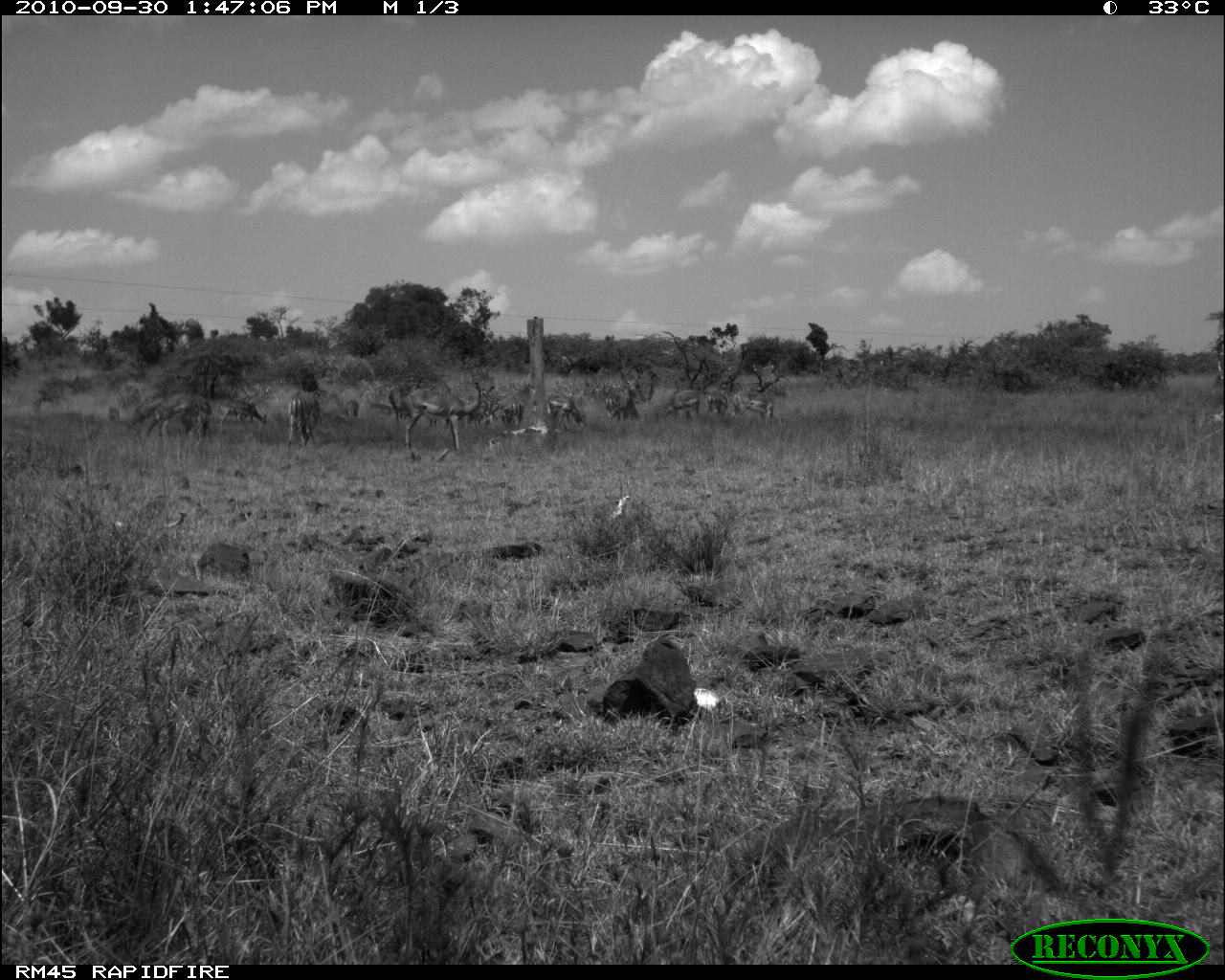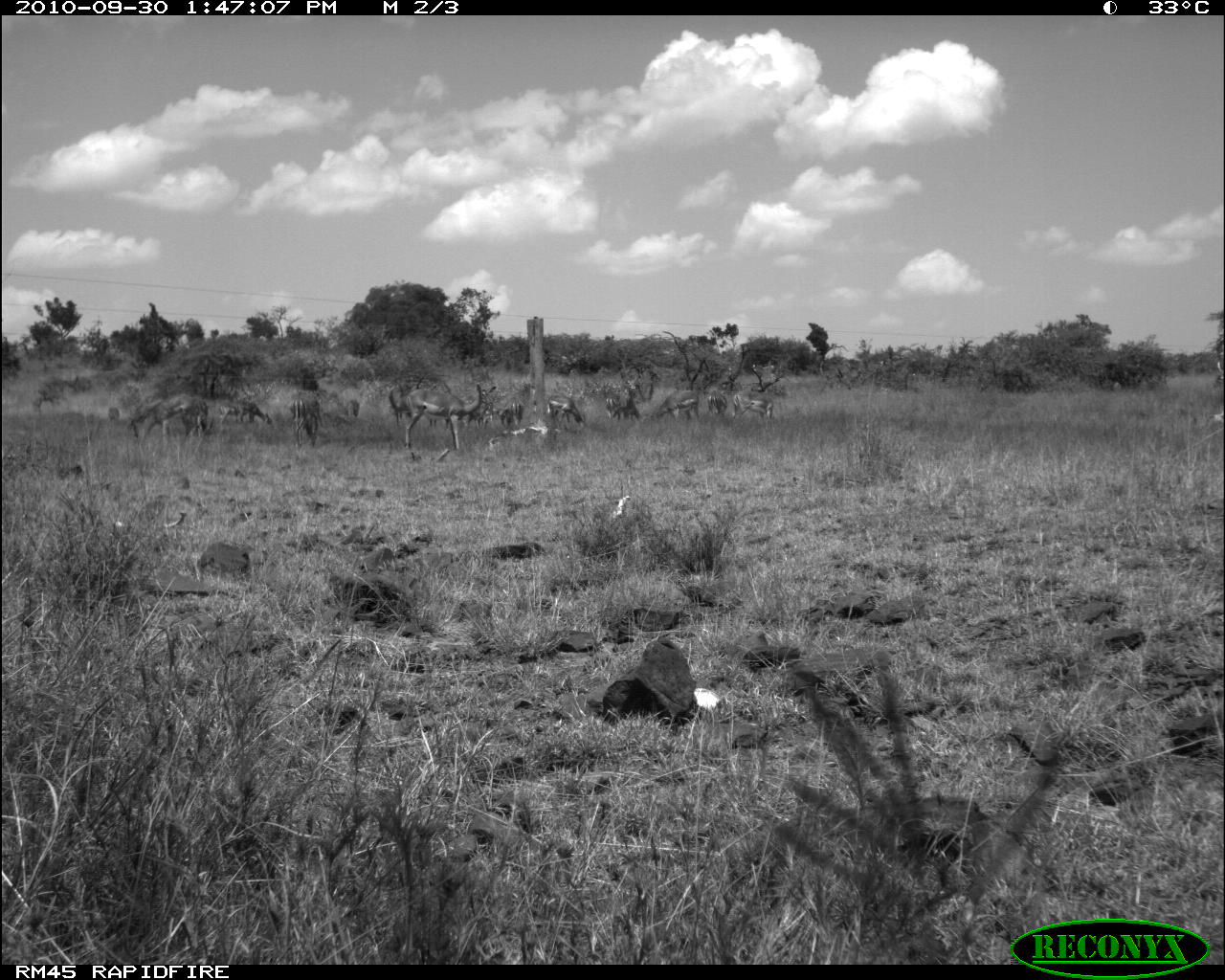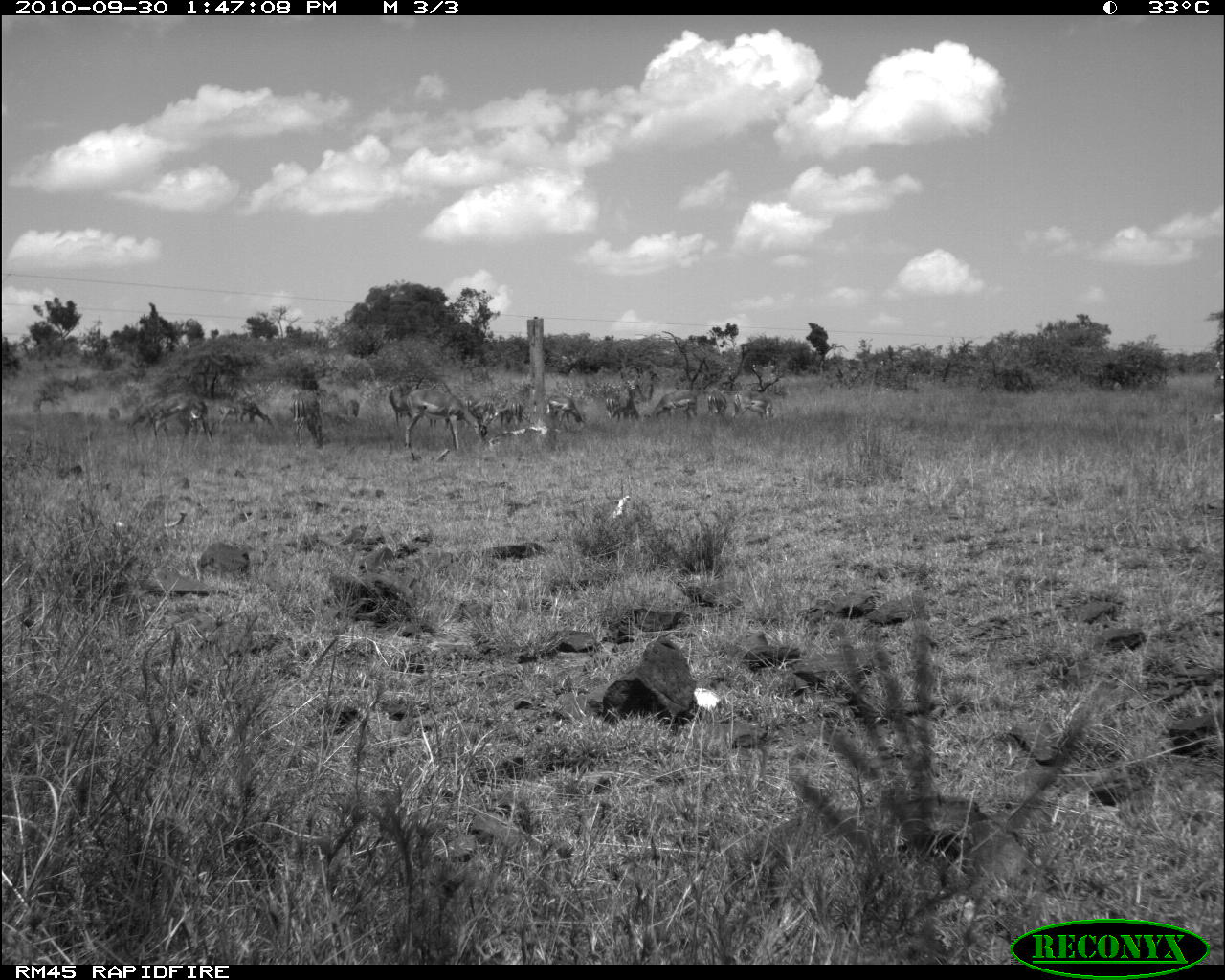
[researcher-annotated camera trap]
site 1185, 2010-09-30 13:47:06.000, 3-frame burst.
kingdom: Animalia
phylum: Chordata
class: Mammalia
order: Artiodactyla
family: Bovidae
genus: Aepyceros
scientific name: Aepyceros melampus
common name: impala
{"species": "Aepyceros melampus (impala)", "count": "13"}